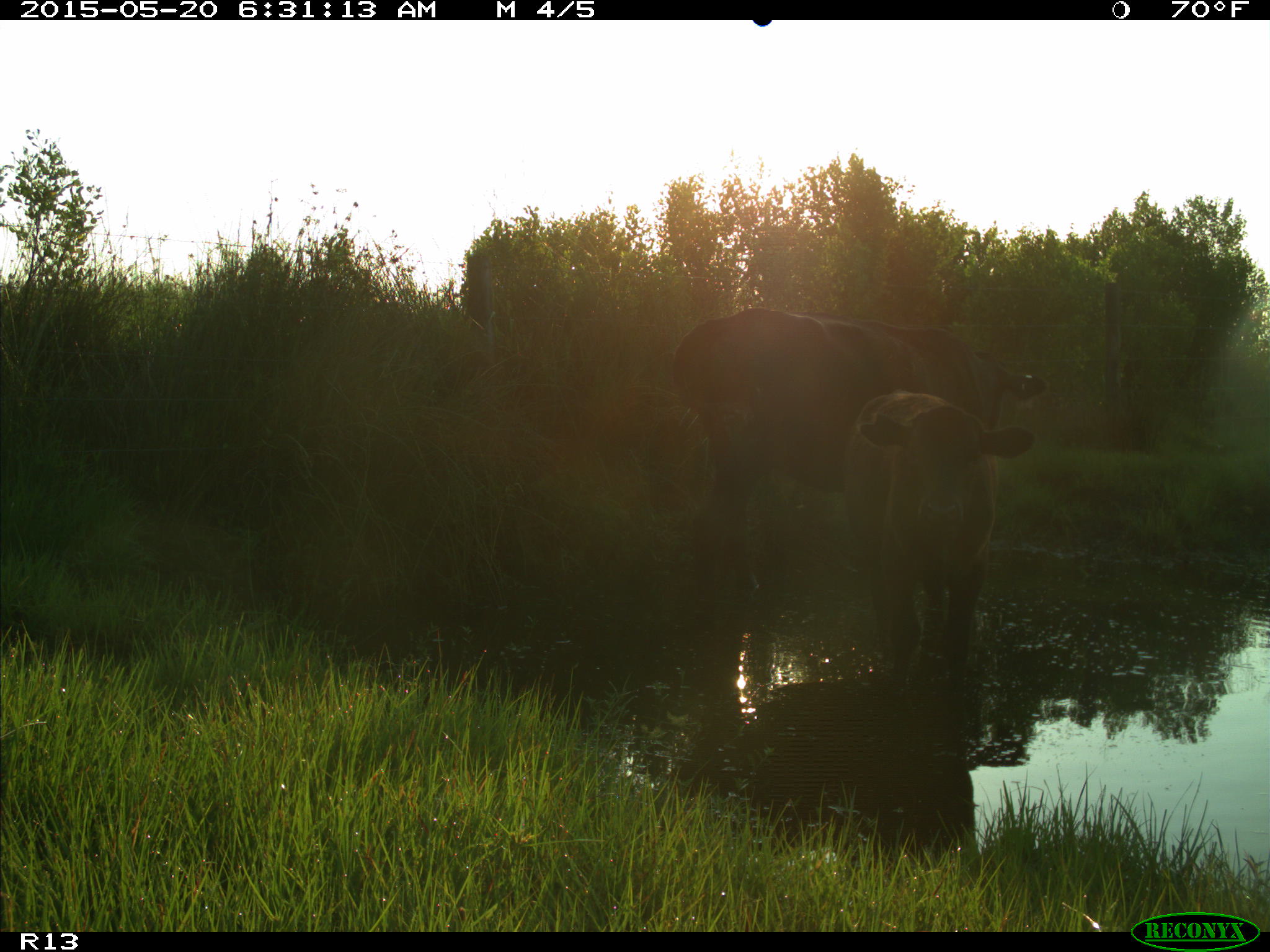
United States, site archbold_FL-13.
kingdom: Animalia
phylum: Chordata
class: Mammalia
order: Artiodactyla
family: Bovidae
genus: Bos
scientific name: Bos taurus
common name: domestic cow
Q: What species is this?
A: Bos taurus (domestic cow).